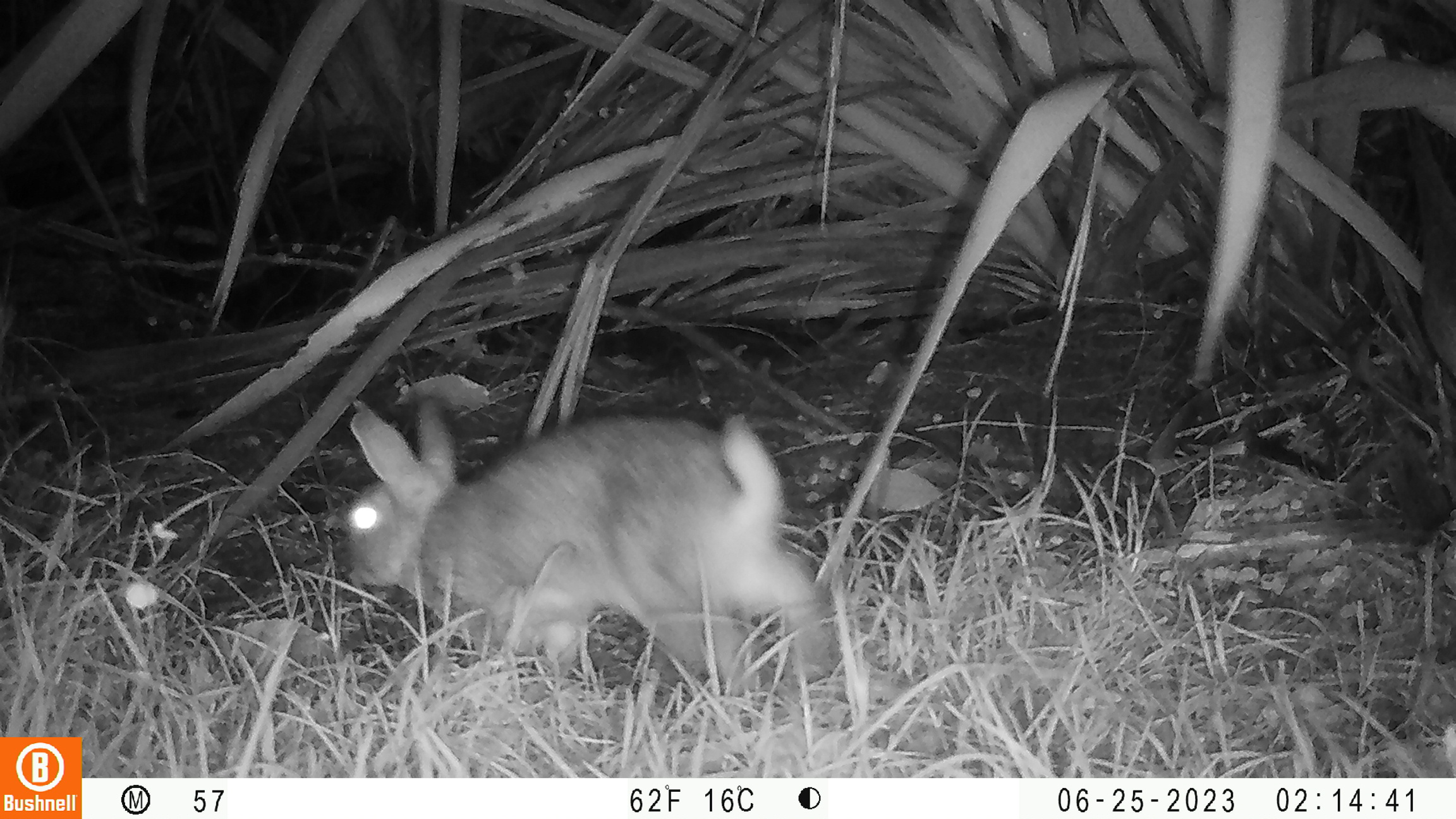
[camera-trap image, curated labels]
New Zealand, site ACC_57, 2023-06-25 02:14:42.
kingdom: Animalia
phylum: Chordata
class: Mammalia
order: Lagomorpha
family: Leporidae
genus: Oryctolagus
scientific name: Oryctolagus cuniculus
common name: european rabbit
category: rabbit